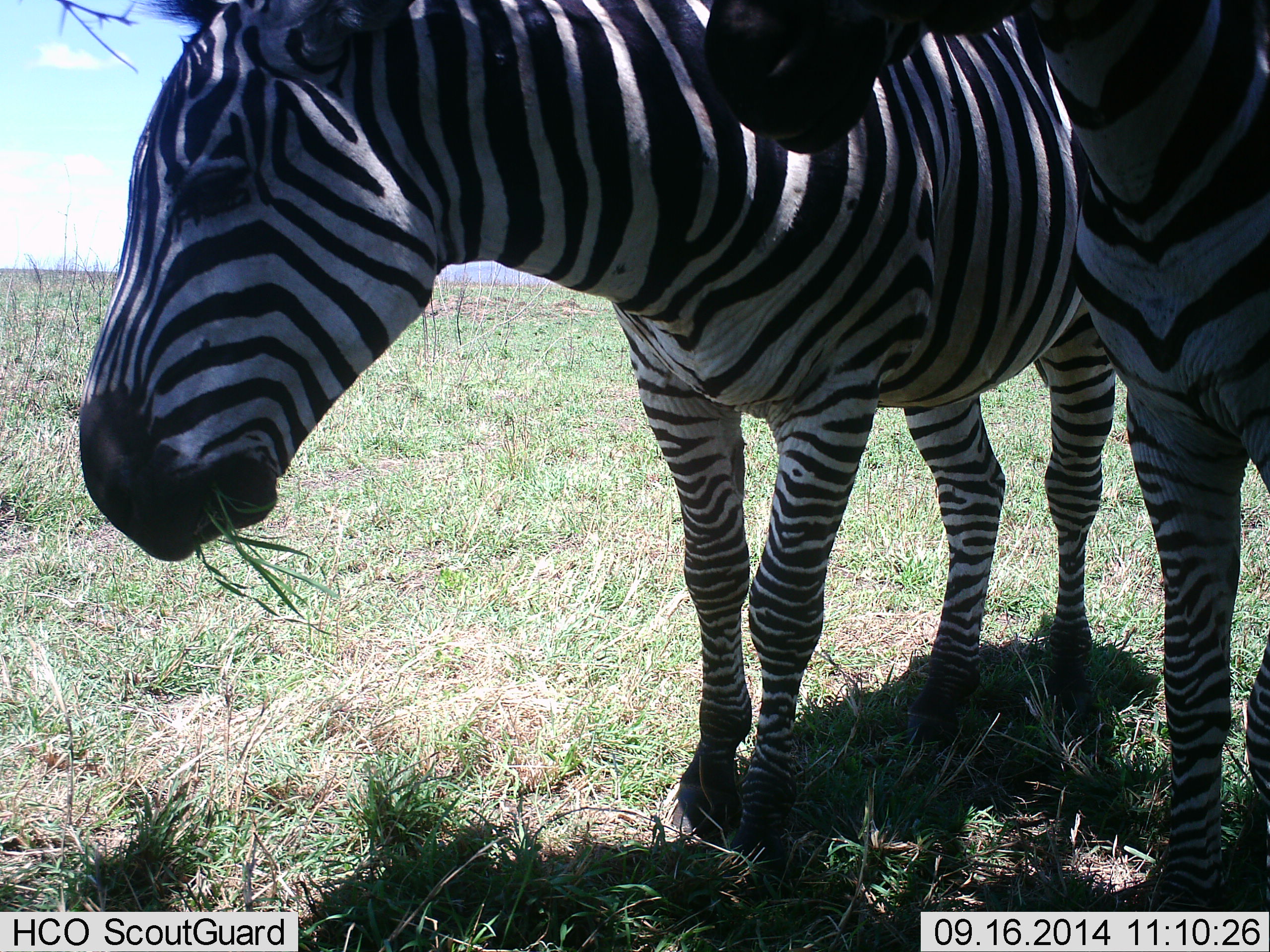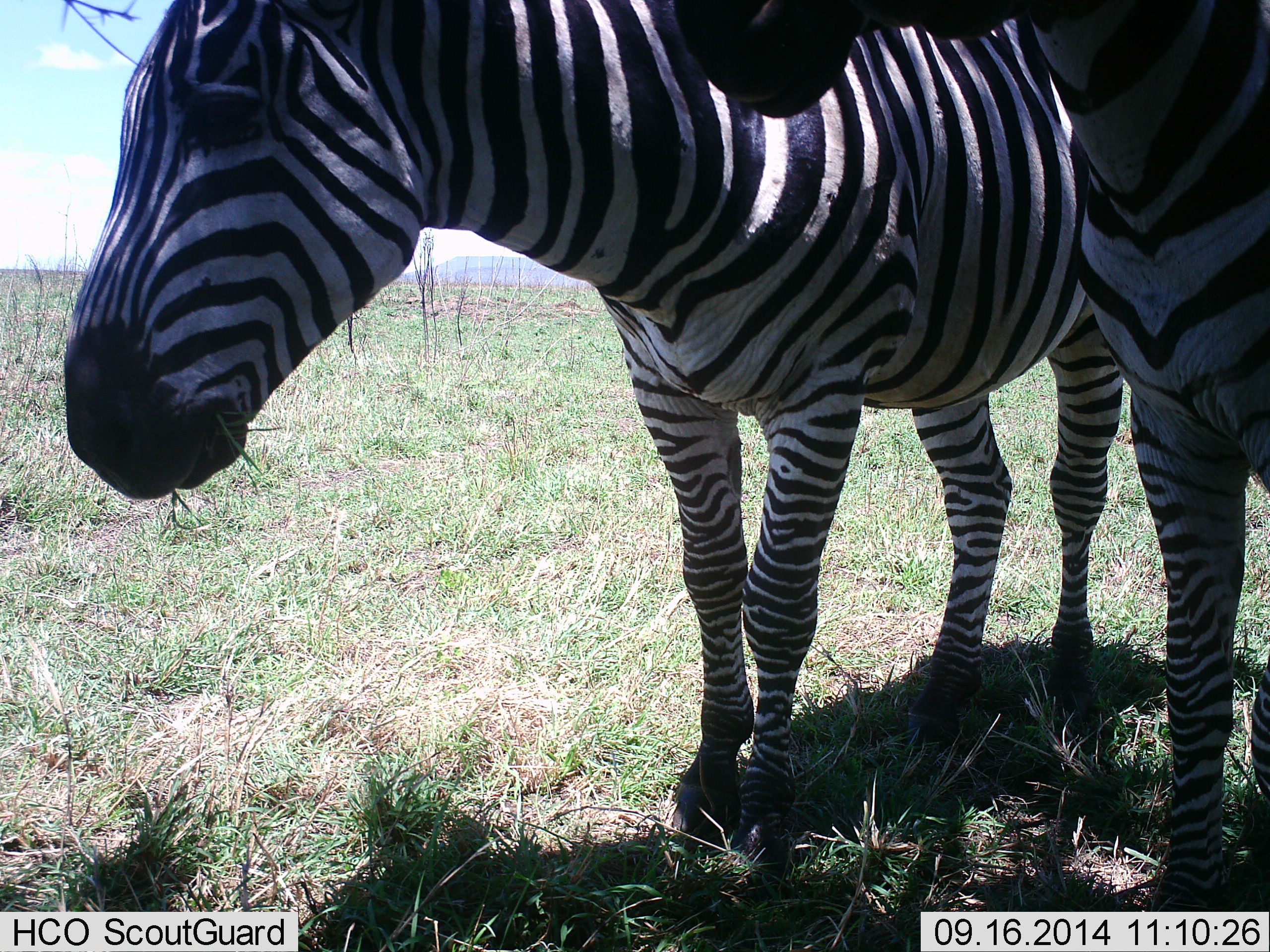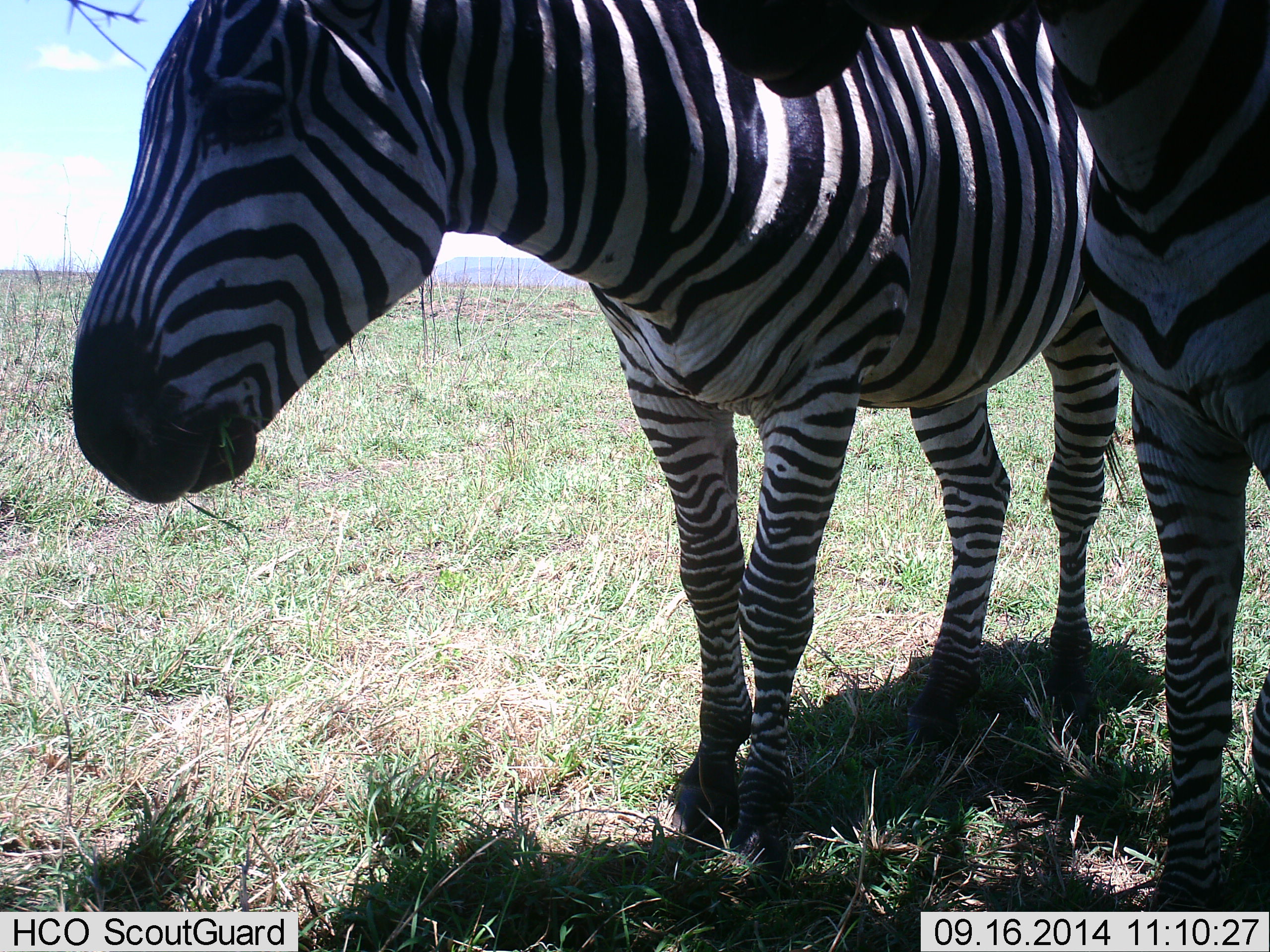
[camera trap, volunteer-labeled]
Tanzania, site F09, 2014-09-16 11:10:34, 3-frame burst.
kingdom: Animalia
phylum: Chordata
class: Mammalia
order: Perissodactyla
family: Equidae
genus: Equus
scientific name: Equus quagga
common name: plains zebra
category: zebra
Zebra (plains zebra) (Equus quagga), count 2. Behavior (volunteer vote fractions): standing 90%, resting 0%, moving 0%, interacting 10%. Young present (vote fraction): 0%. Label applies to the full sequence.